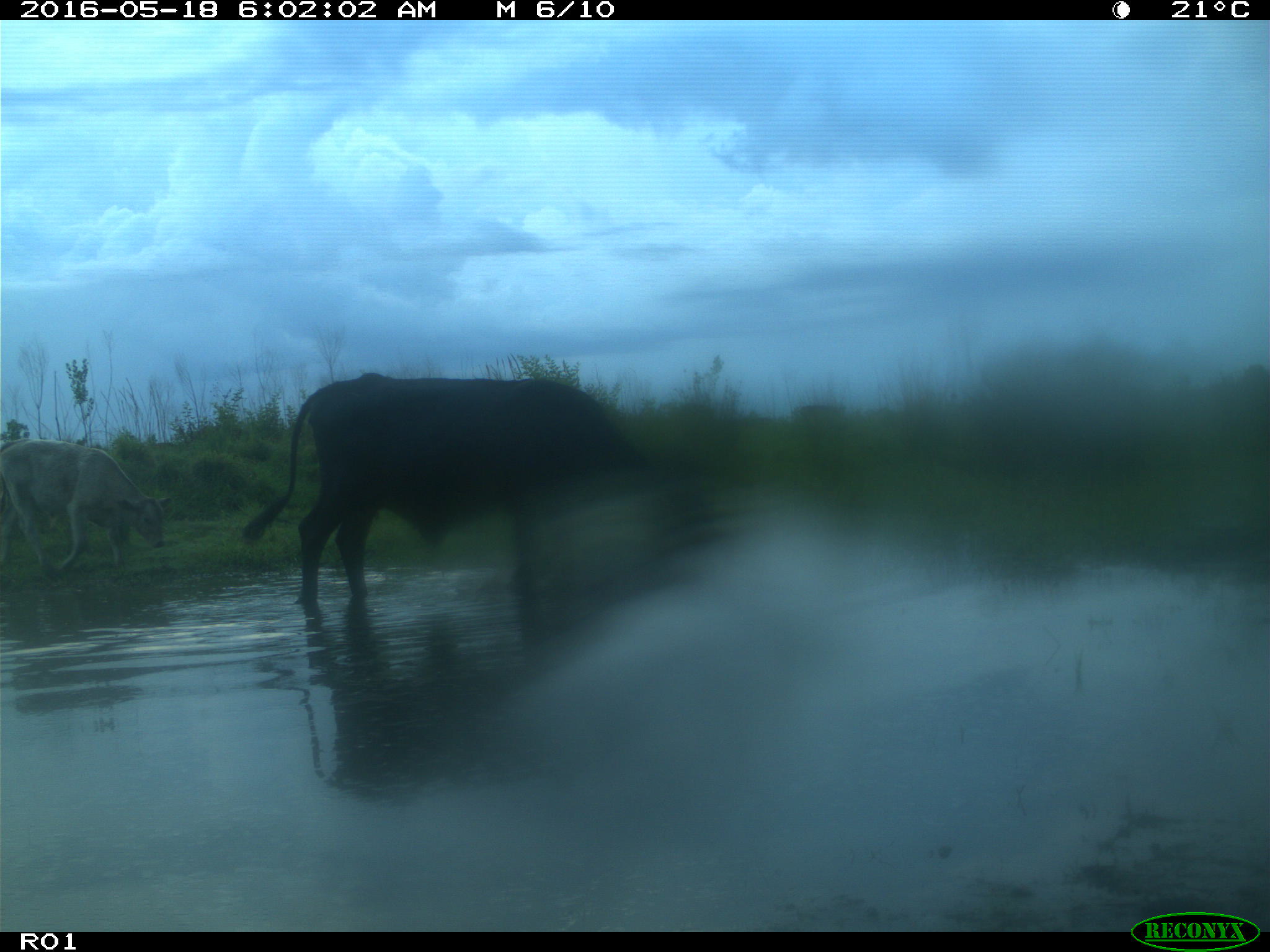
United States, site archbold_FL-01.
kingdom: Animalia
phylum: Chordata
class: Mammalia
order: Artiodactyla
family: Bovidae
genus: Bos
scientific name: Bos taurus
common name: domestic cow